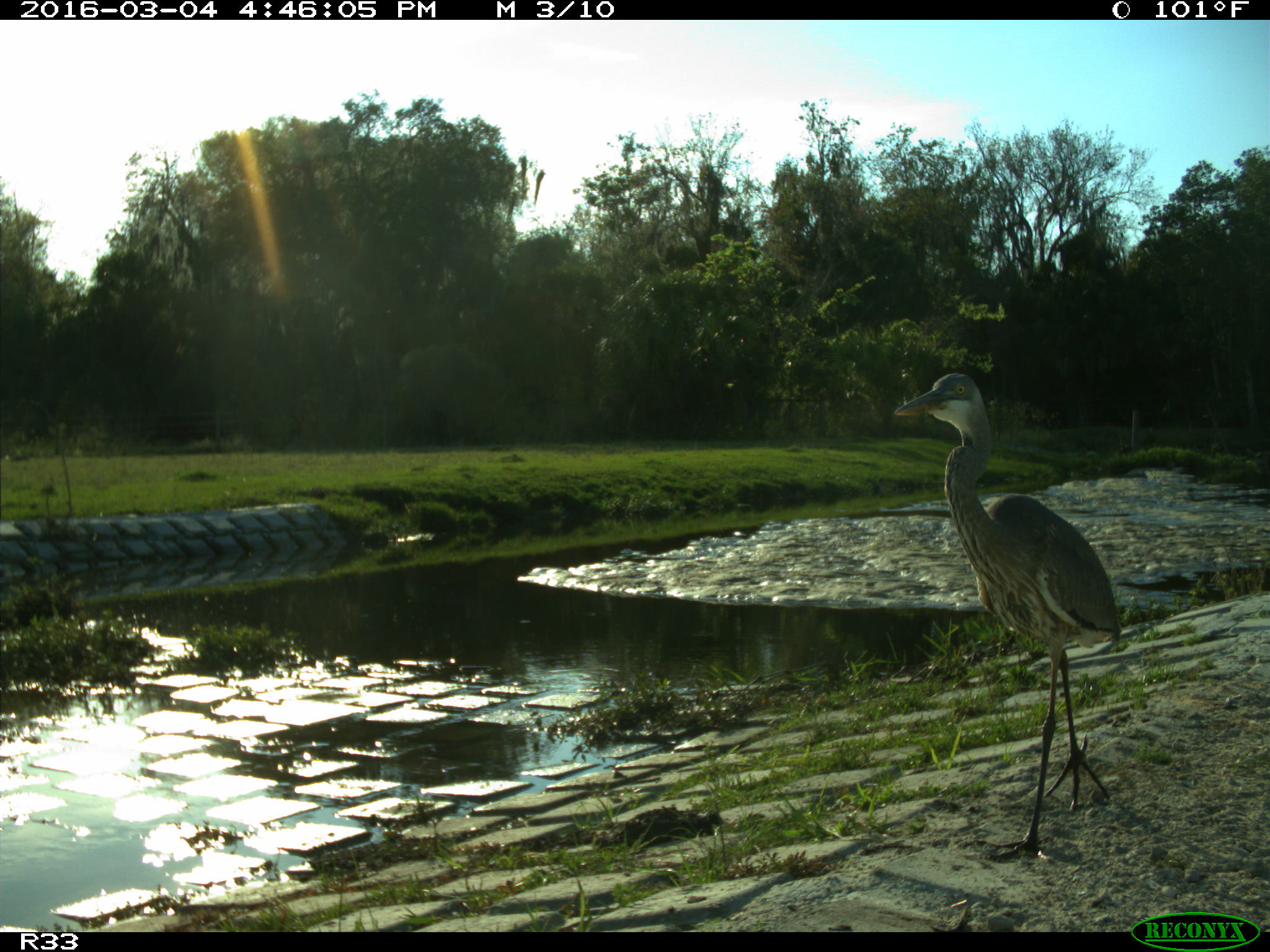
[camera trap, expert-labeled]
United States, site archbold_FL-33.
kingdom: Animalia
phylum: Chordata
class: Aves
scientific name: Aves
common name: birds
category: unidentified bird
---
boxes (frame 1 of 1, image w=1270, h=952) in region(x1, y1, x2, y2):
animal: region(892, 373, 1121, 862)